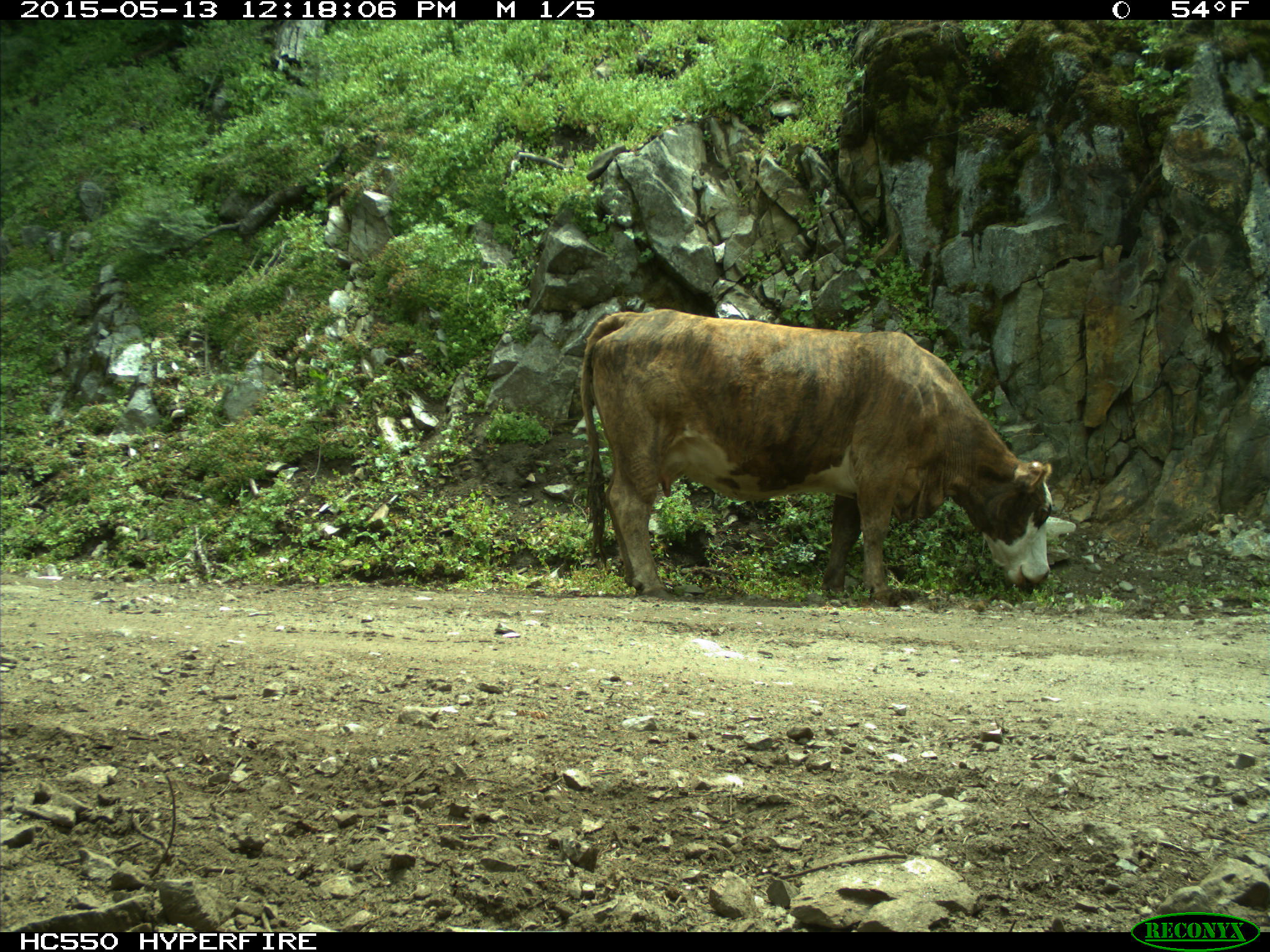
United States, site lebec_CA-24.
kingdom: Animalia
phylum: Chordata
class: Mammalia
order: Artiodactyla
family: Bovidae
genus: Bos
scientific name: Bos taurus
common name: domestic cow